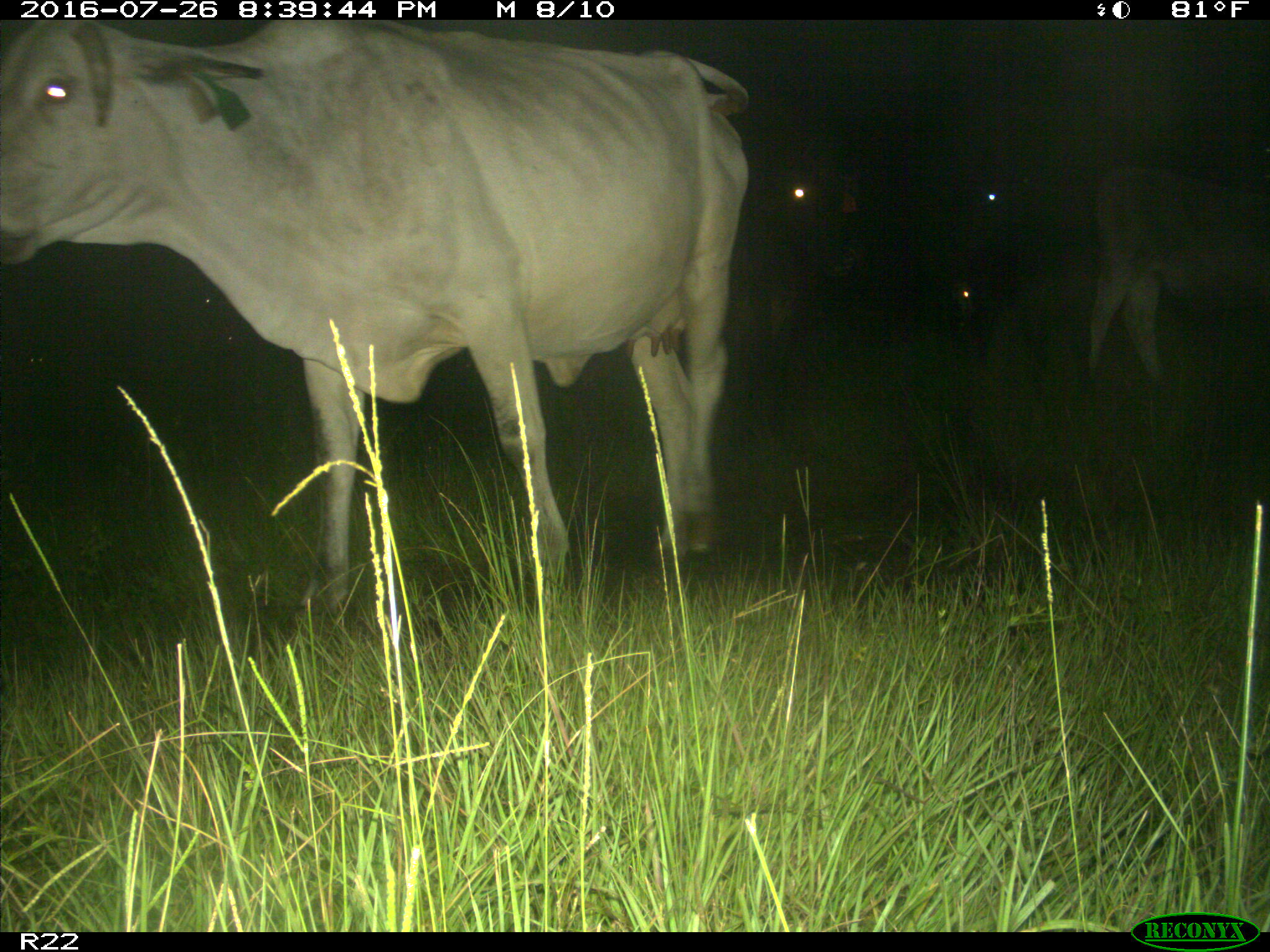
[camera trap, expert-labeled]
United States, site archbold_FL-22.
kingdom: Animalia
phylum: Chordata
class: Mammalia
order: Artiodactyla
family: Bovidae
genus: Bos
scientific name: Bos taurus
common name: domestic cow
Bos taurus (domestic cow).